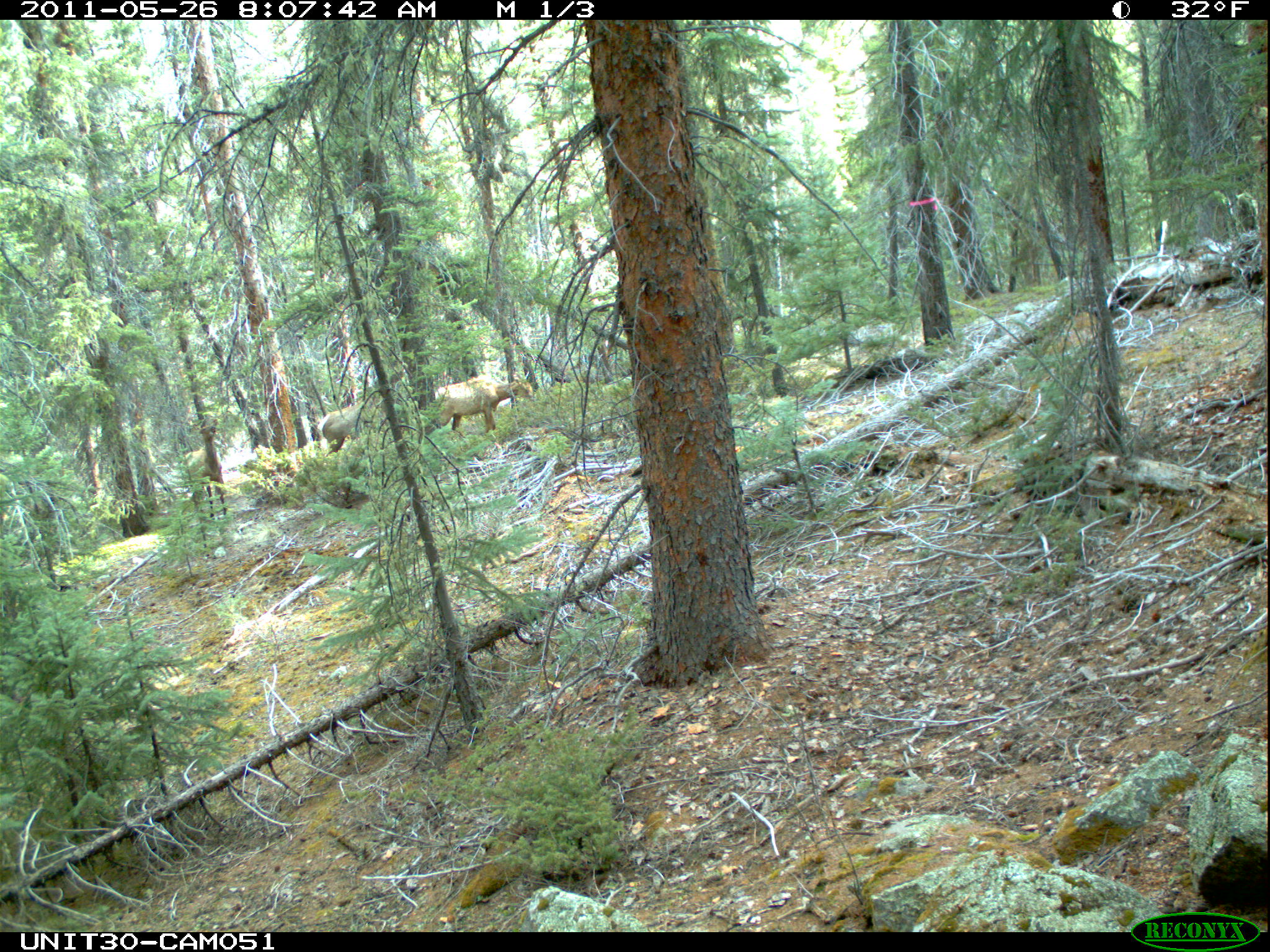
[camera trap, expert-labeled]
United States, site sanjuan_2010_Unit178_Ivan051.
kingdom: Animalia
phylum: Chordata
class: Mammalia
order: Artiodactyla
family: Cervidae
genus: Cervus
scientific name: Cervus elaphus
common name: red deer